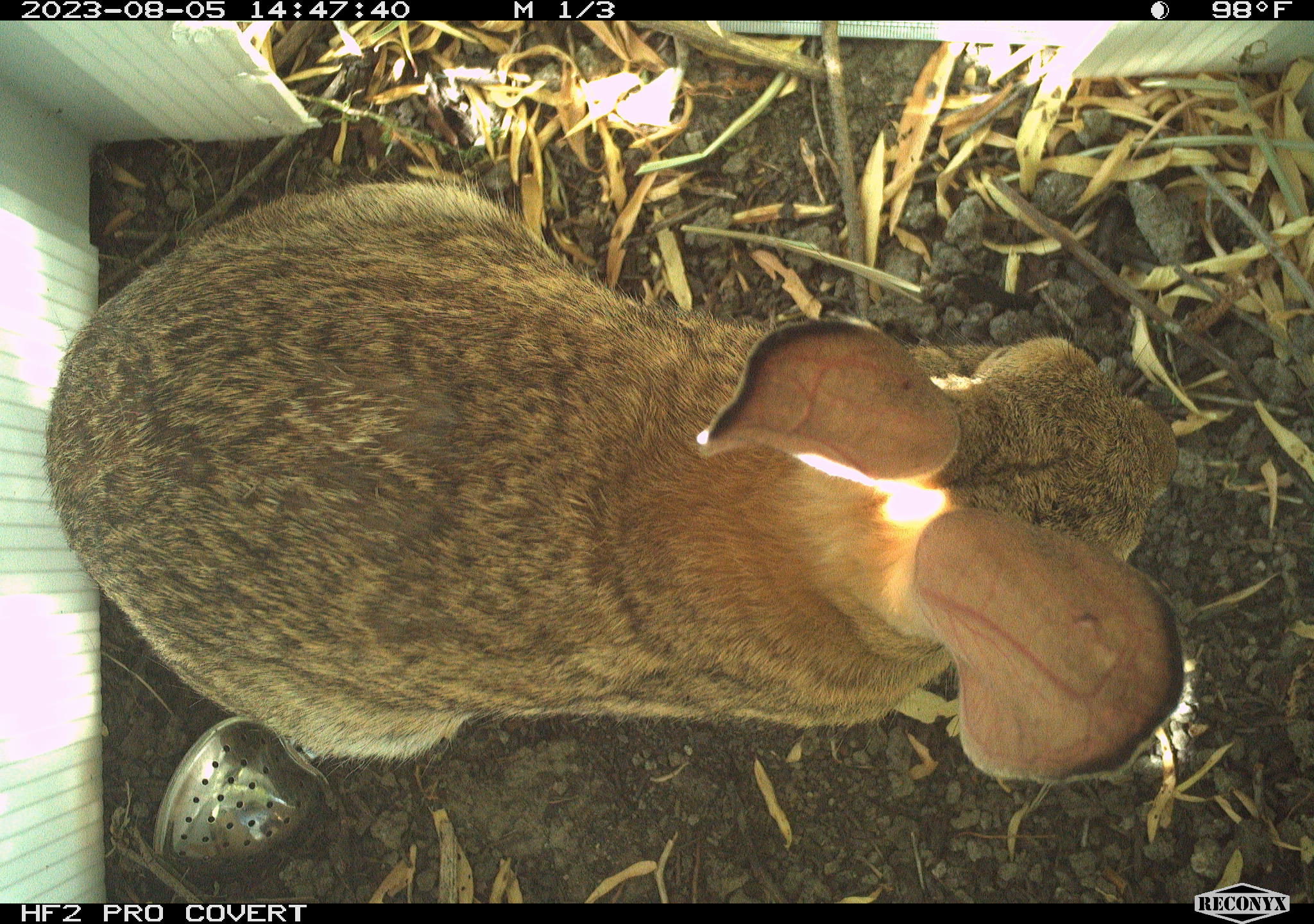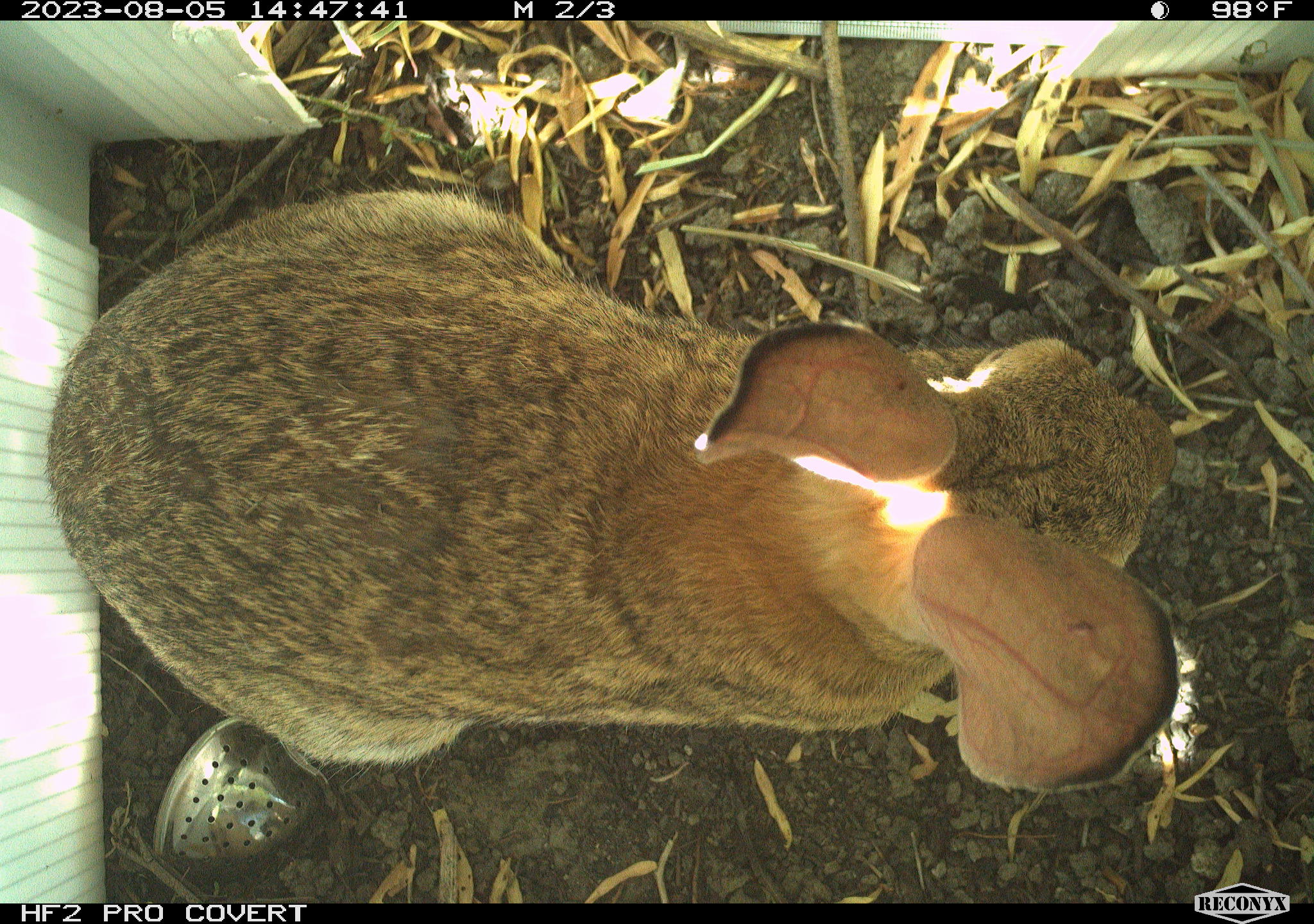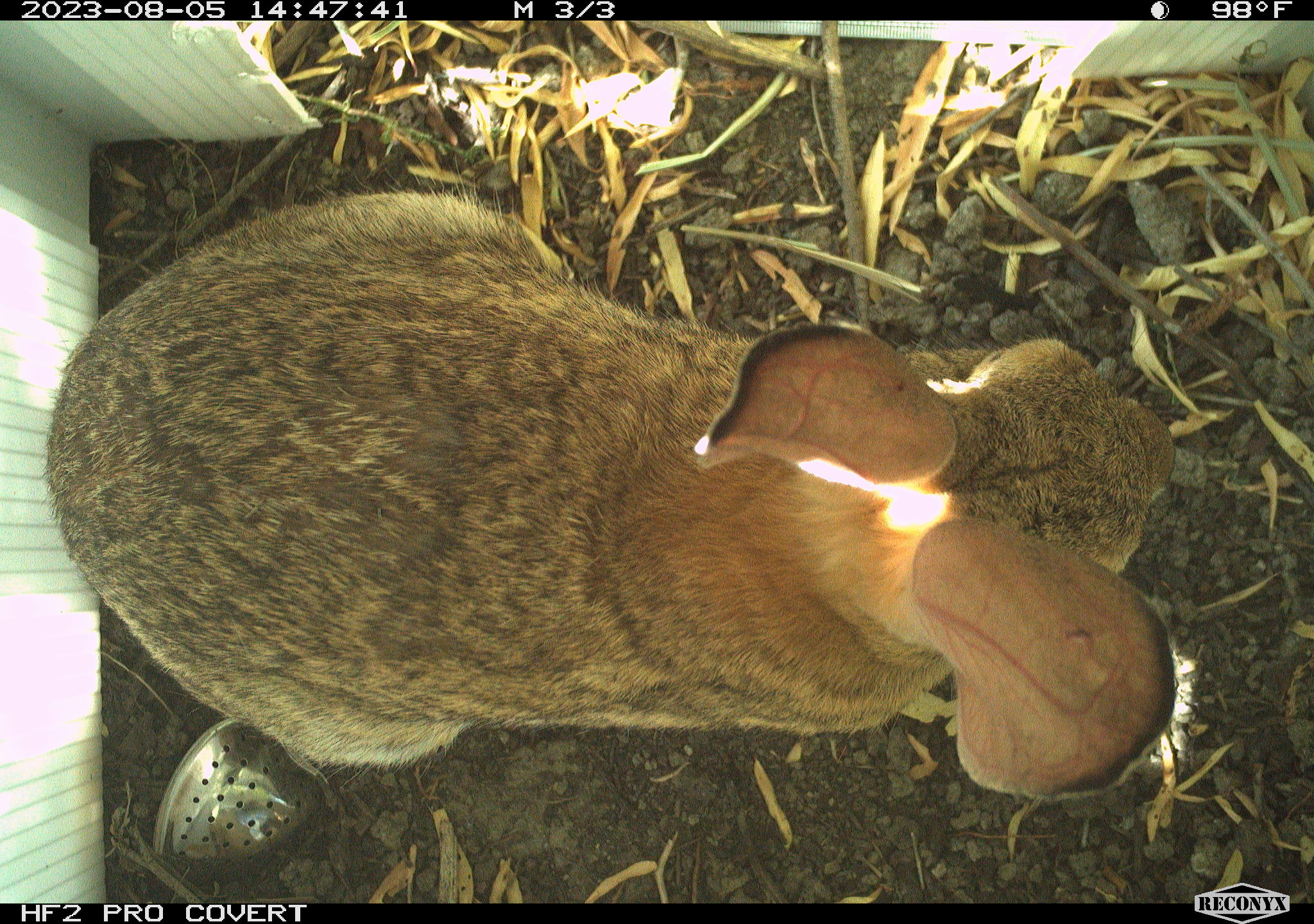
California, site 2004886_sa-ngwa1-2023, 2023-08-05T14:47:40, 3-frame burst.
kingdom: Animalia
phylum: Chordata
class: Mammalia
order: Lagomorpha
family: Leporidae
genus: Sylvilagus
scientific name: Sylvilagus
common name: cottontail rabbits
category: sylvilagus species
Sylvilagus species (cottontail rabbits) (Sylvilagus).